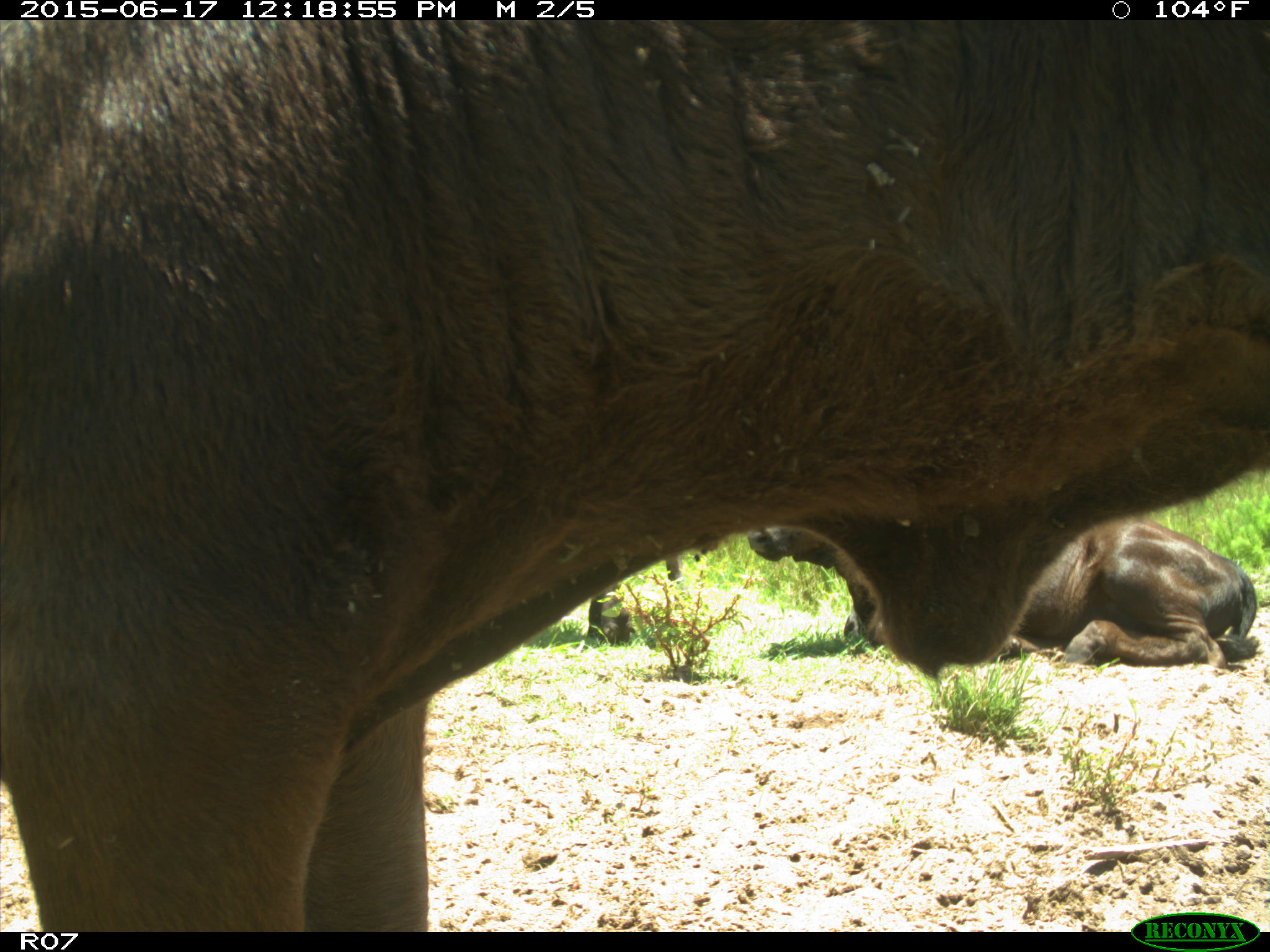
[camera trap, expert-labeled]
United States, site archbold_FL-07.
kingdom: Animalia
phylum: Chordata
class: Mammalia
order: Artiodactyla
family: Bovidae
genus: Bos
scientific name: Bos taurus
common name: domestic cow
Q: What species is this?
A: Bos taurus (domestic cow).